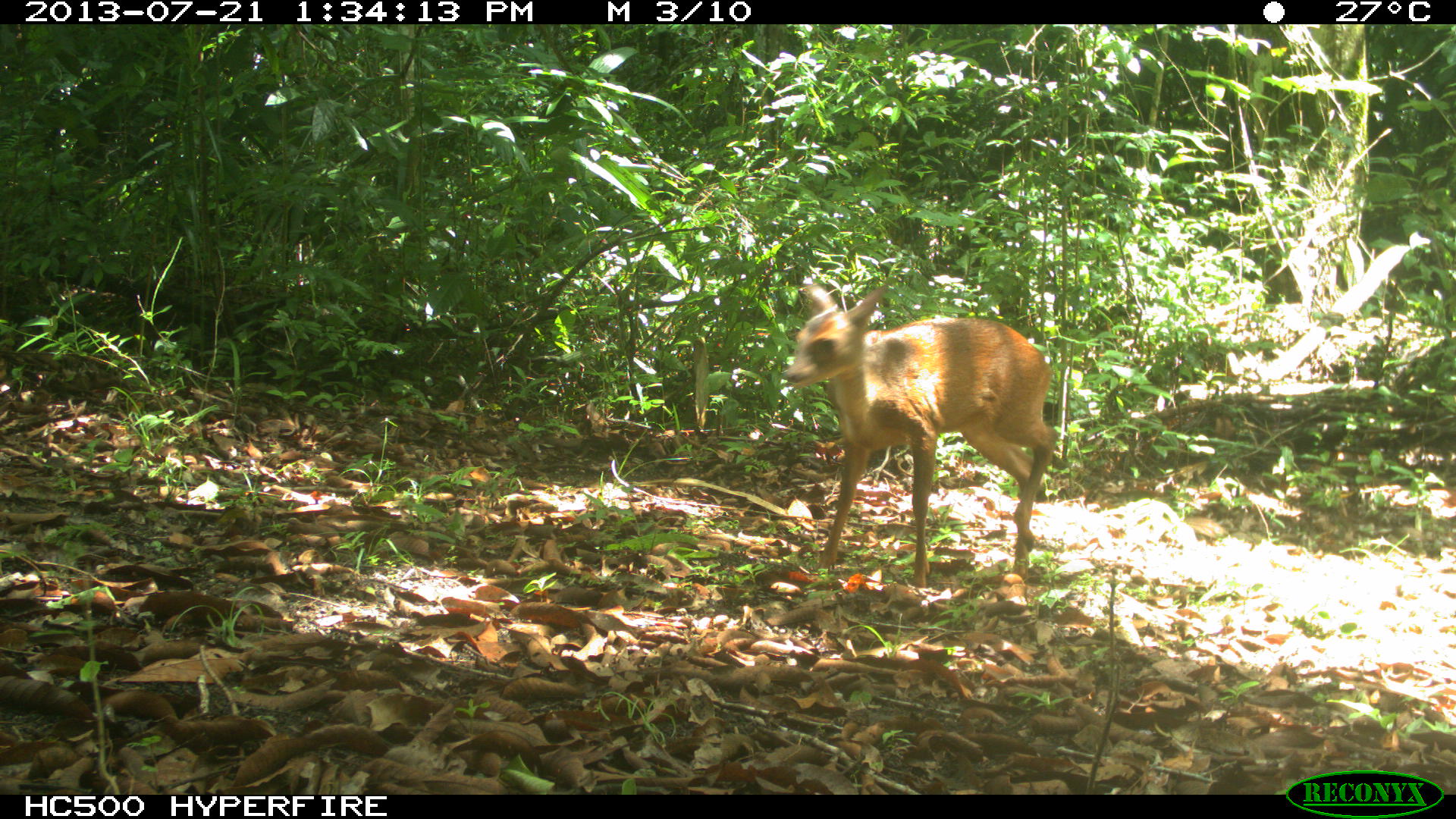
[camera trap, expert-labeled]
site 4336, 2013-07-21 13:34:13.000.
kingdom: Animalia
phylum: Chordata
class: Mammalia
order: Artiodactyla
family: Cervidae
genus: Mazama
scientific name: Mazama temama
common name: central american red brocket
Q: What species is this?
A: Mazama temama (central american red brocket).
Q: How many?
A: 1.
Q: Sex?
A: Female.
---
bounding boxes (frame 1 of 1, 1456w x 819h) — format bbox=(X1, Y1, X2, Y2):
mazama temama: bbox=(781, 279, 1059, 588)